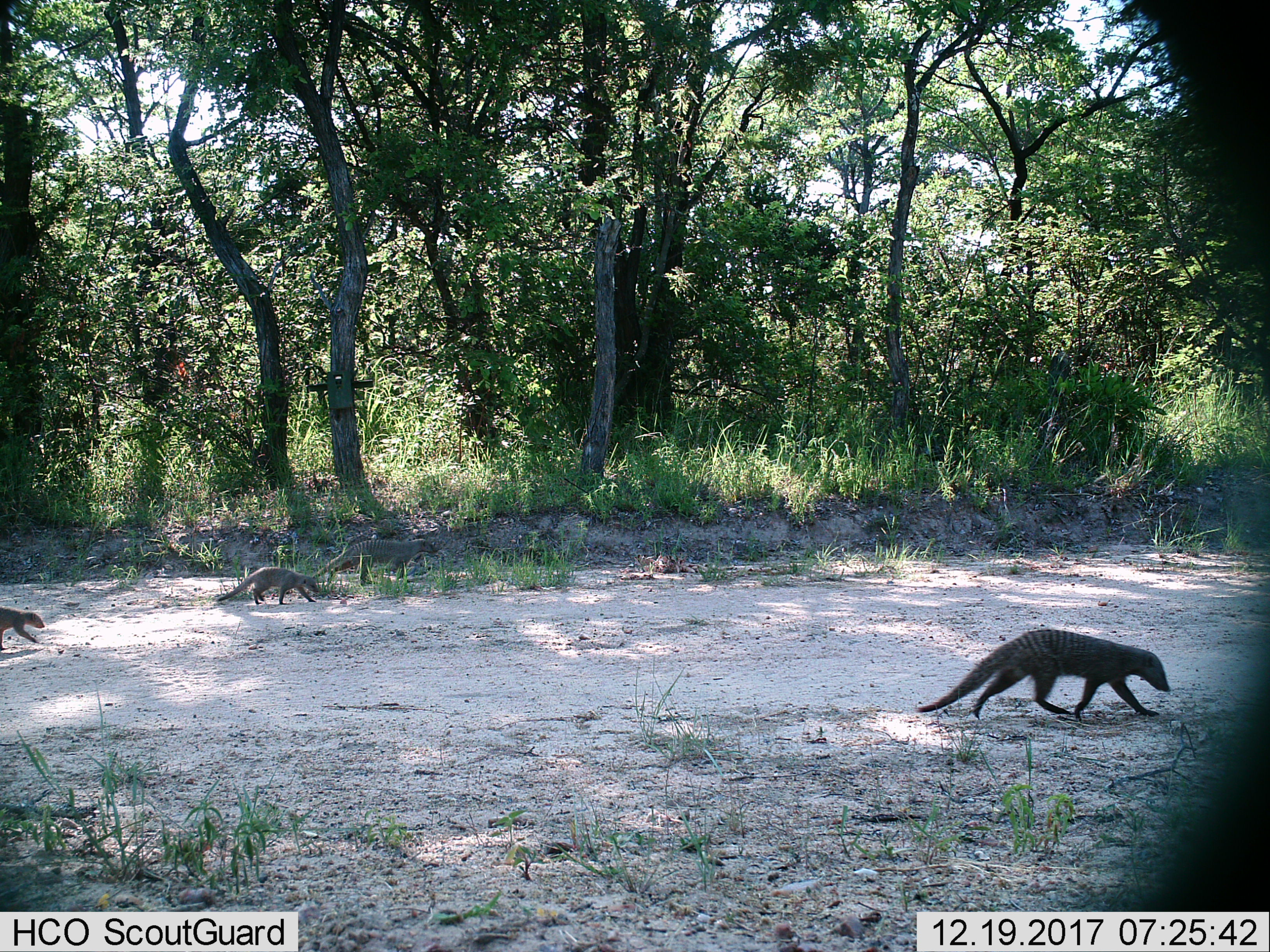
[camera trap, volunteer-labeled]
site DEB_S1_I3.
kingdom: Animalia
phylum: Chordata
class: Mammalia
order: Carnivora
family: Herpestidae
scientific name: Herpestidae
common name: mongoose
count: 4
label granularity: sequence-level